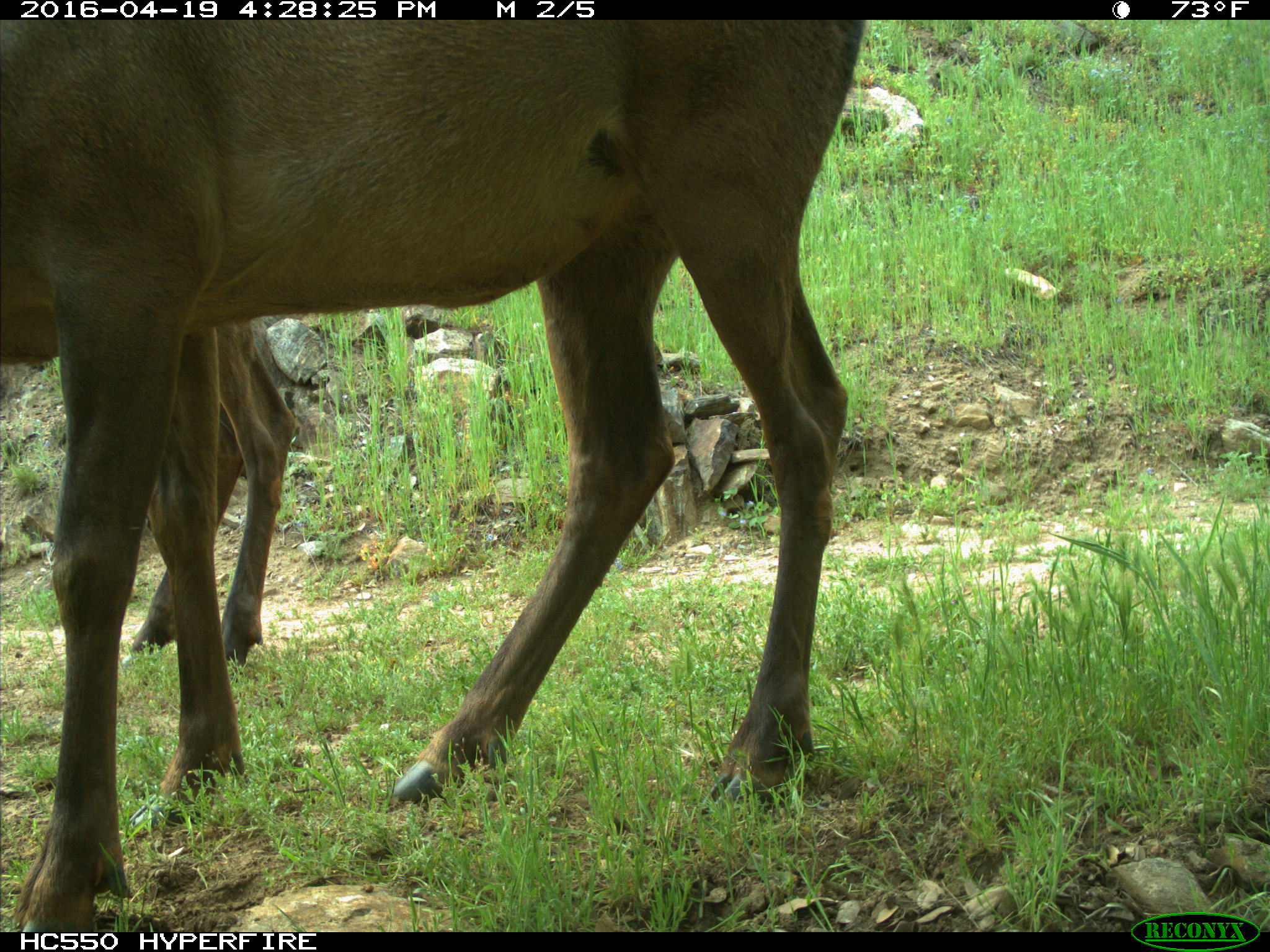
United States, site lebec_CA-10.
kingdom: Animalia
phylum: Chordata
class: Mammalia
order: Artiodactyla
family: Cervidae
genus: Cervus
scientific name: Cervus canadensis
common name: elk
Cervus canadensis (elk).